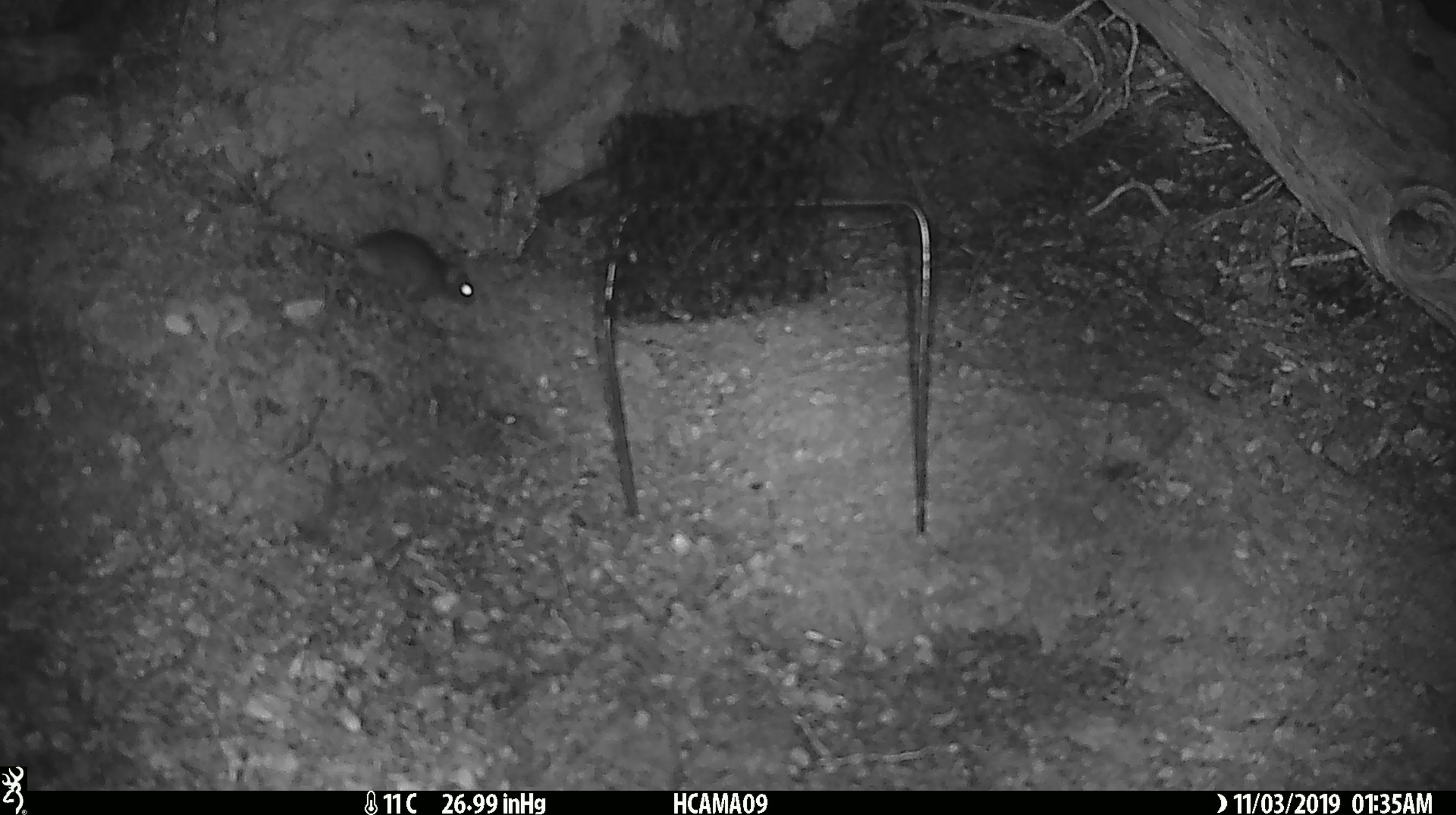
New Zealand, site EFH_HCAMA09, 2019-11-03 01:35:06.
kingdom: Animalia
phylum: Chordata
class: Mammalia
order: Rodentia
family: Muridae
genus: Mus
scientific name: Mus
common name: mouse